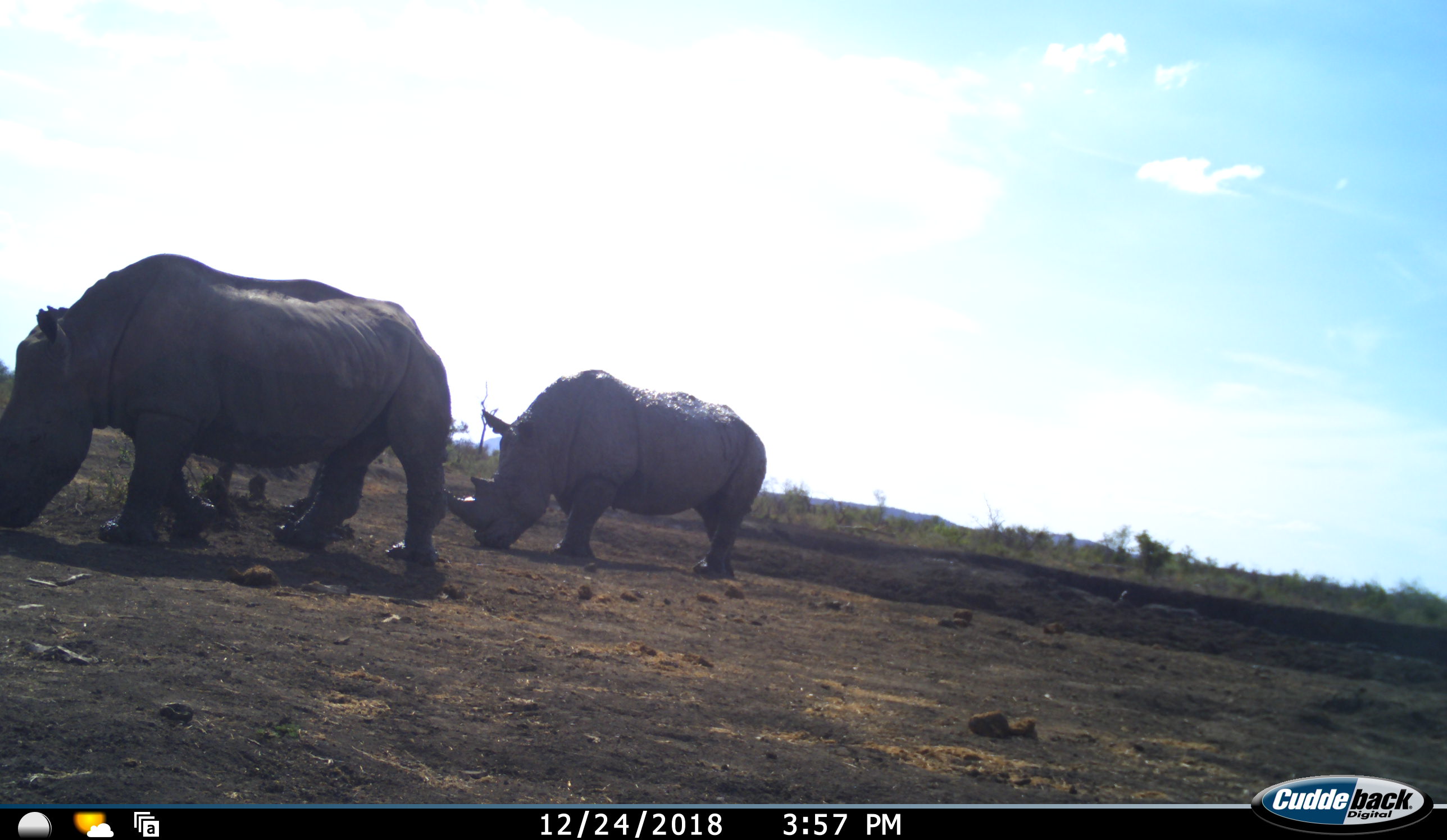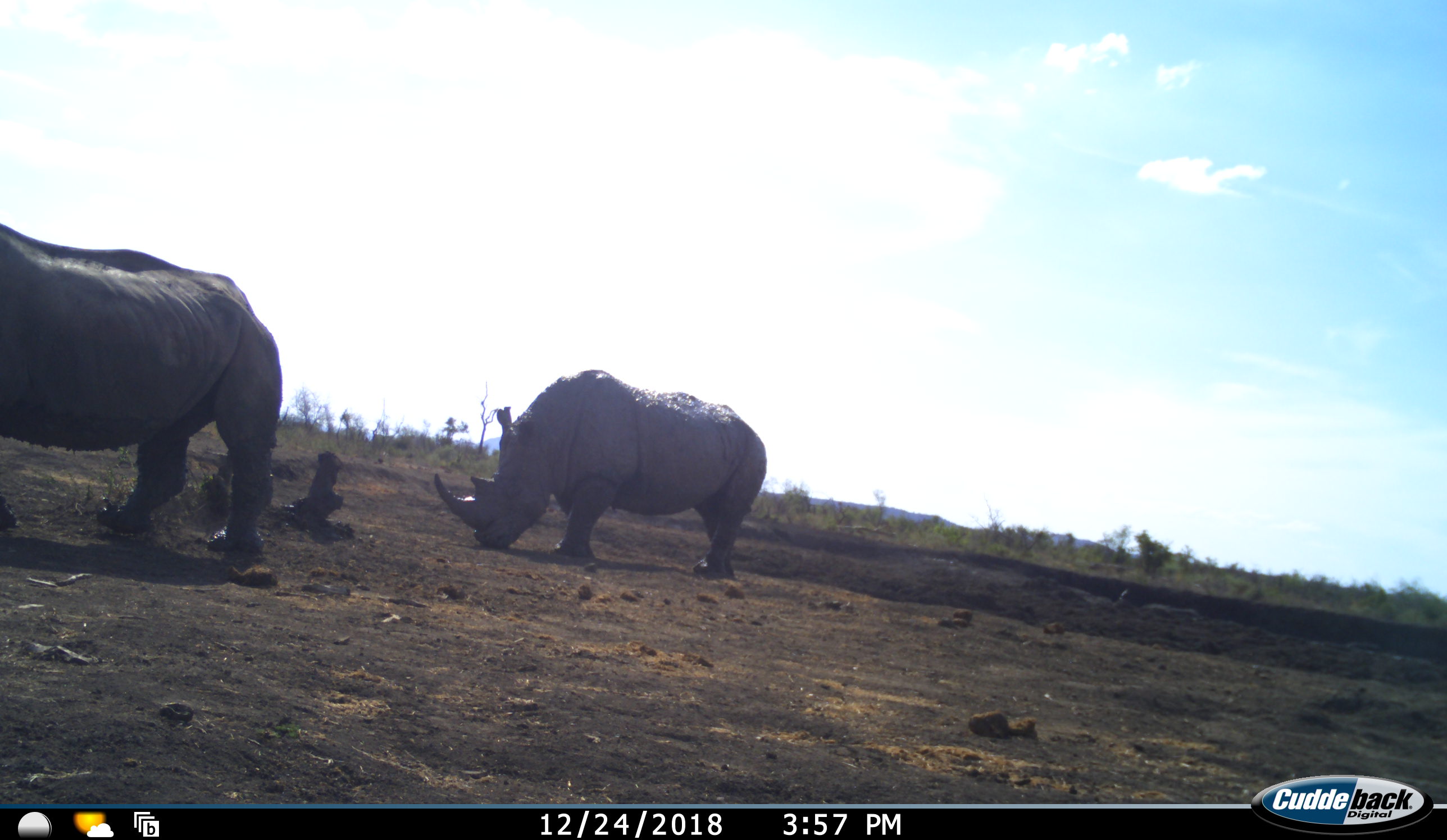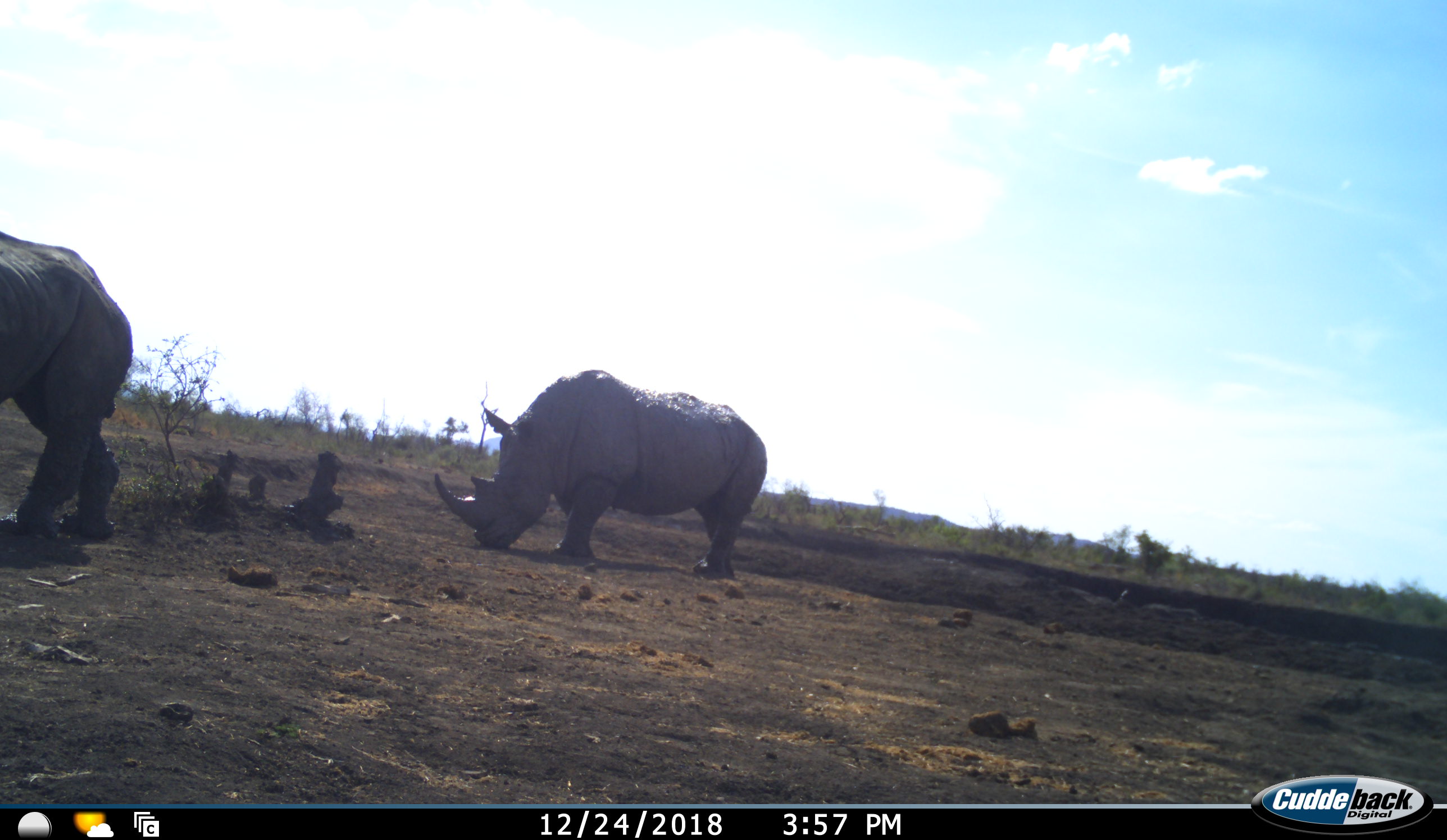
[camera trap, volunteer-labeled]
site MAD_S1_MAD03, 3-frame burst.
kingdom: Animalia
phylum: Chordata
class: Mammalia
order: Perissodactyla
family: Rhinocerotidae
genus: Ceratotherium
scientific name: Ceratotherium simum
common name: white rhinoceros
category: rhinoceroswhite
Rhinoceroswhite (white rhinoceros) (Ceratotherium simum), count 2. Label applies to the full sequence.